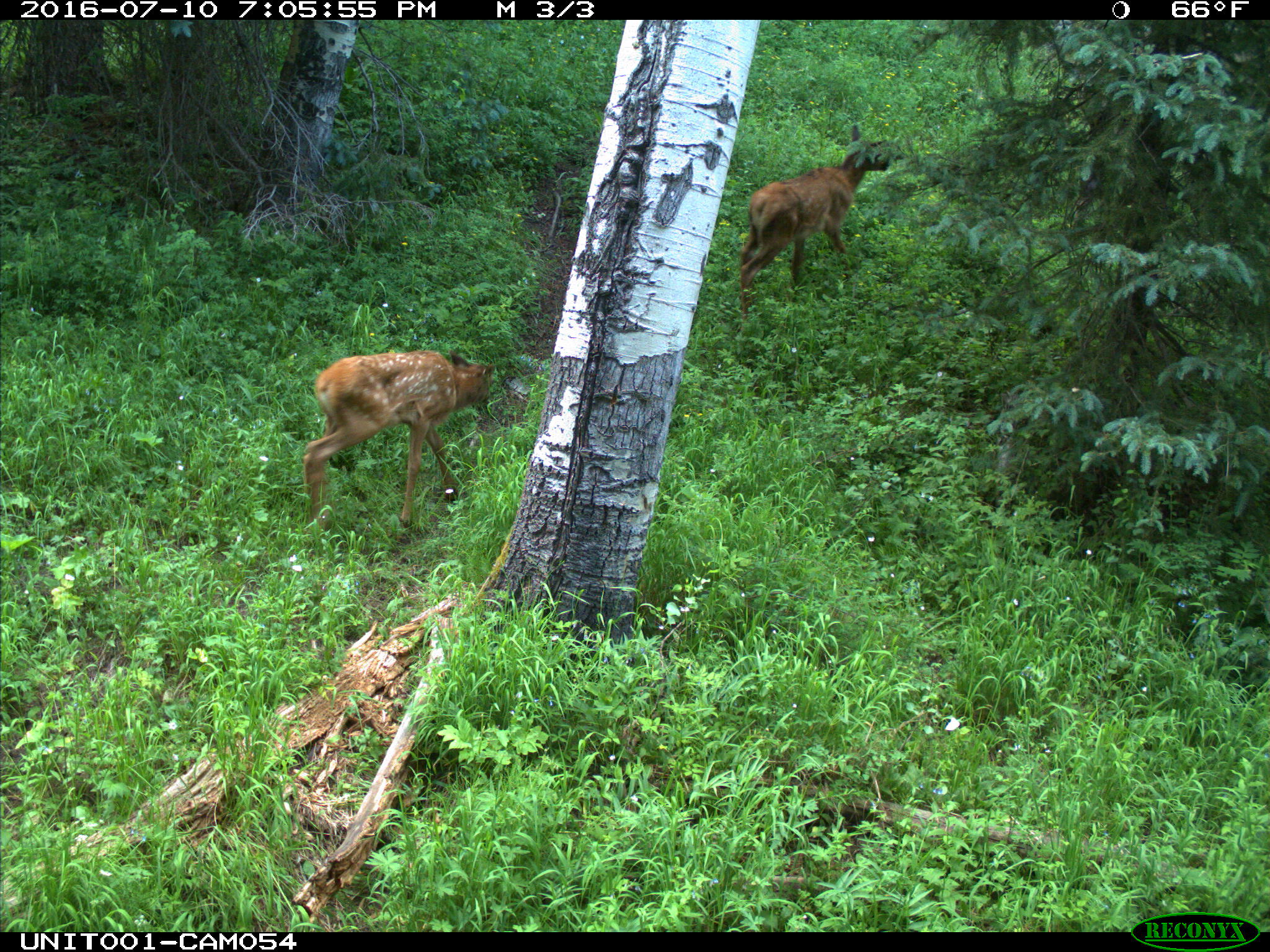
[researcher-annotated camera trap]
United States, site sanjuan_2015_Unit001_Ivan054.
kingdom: Animalia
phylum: Chordata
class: Mammalia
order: Artiodactyla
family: Cervidae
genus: Cervus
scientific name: Cervus elaphus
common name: red deer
Cervus elaphus (red deer).